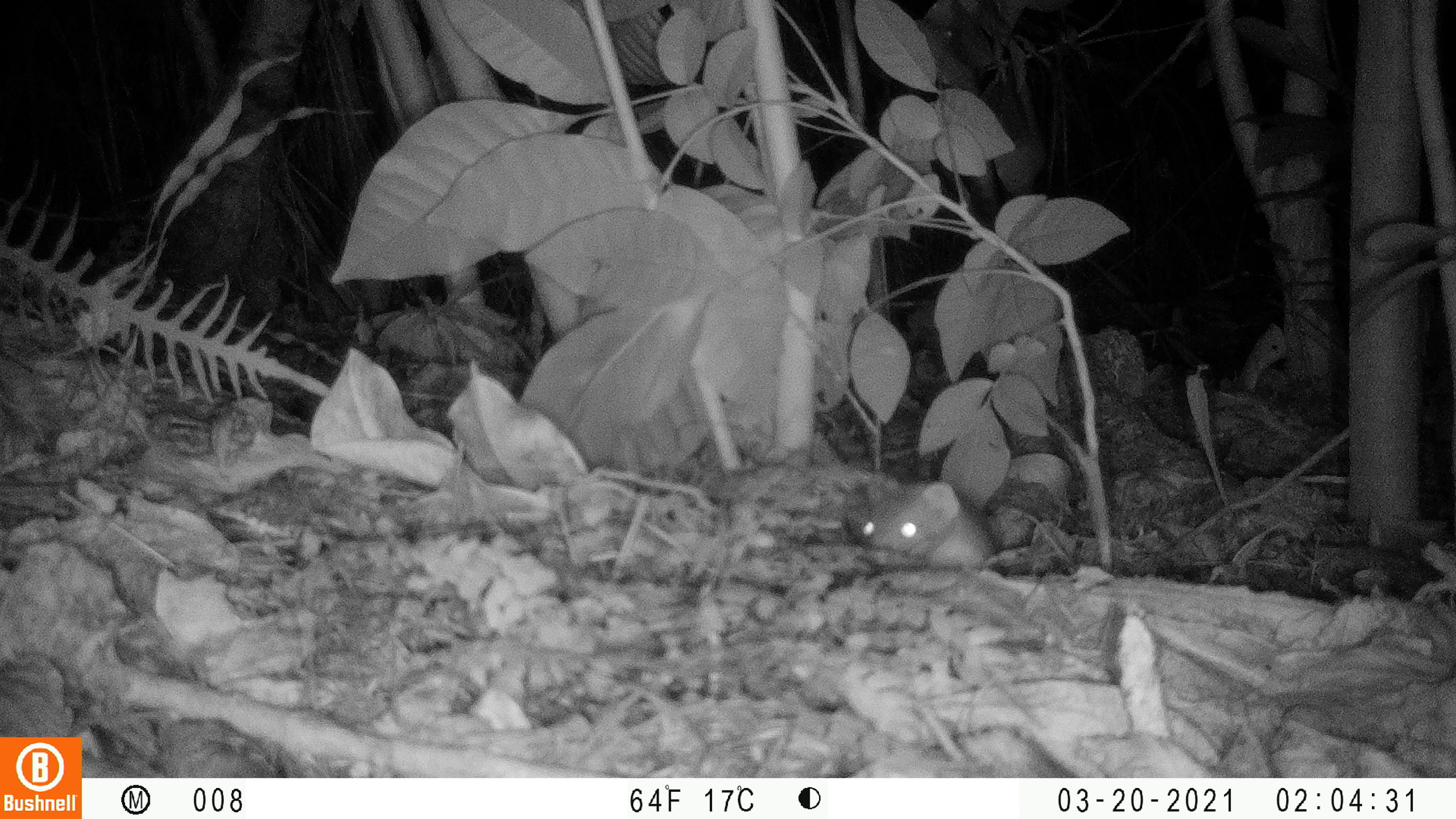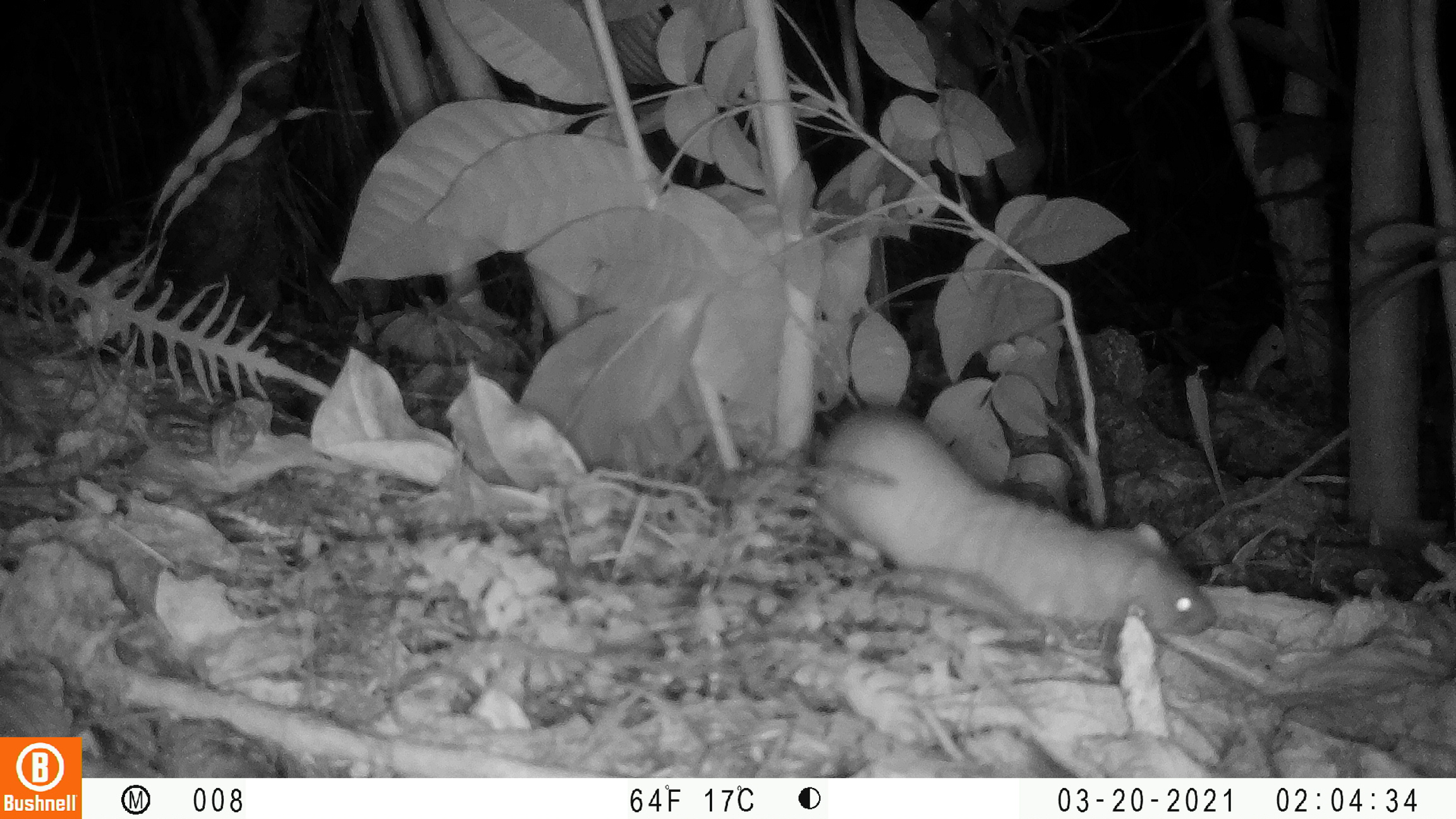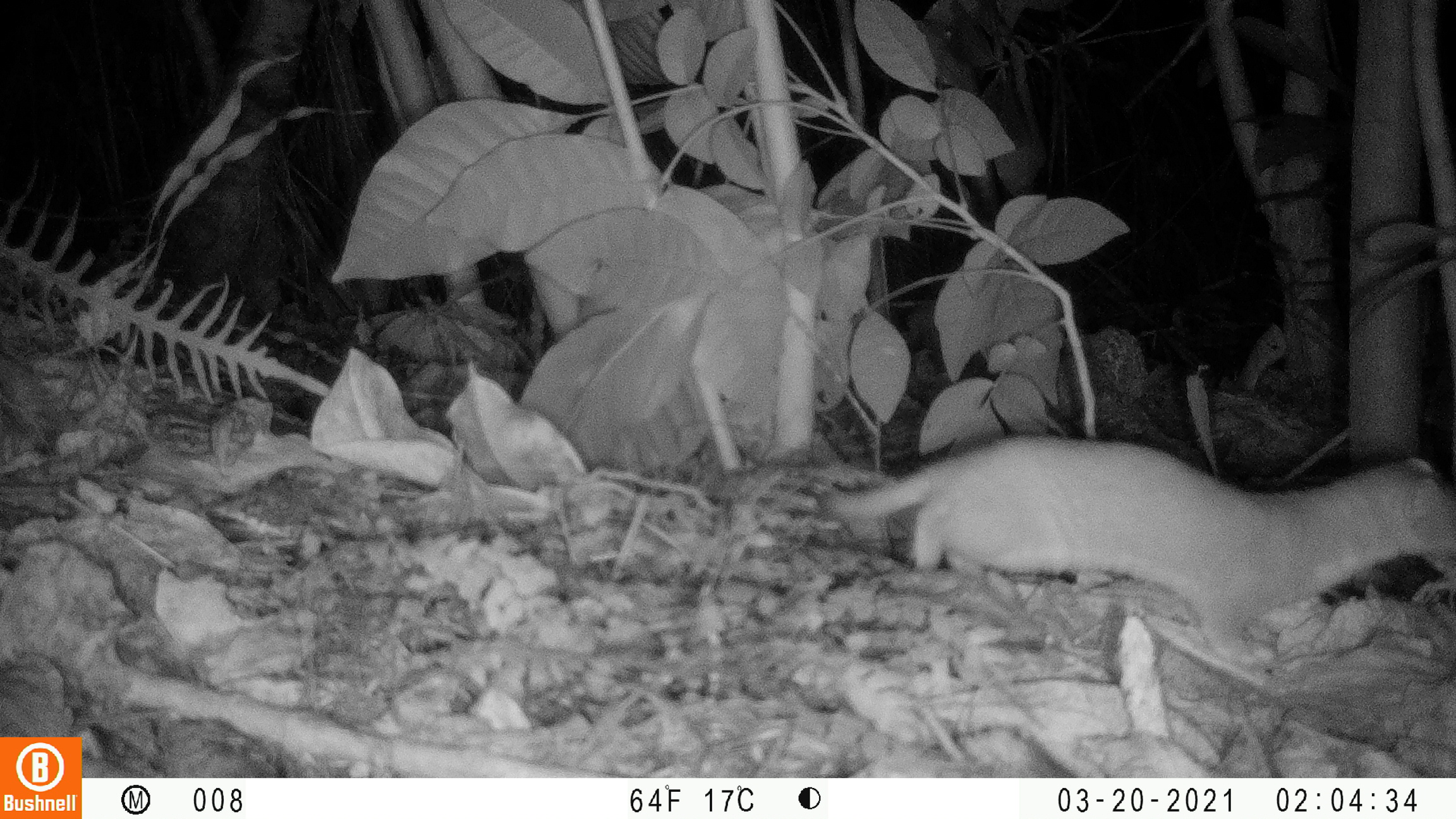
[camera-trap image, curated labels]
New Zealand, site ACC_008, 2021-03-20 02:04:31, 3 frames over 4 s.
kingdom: Animalia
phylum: Chordata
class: Mammalia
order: Carnivora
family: Mustelidae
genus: Mustela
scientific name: Mustela erminea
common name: stoat